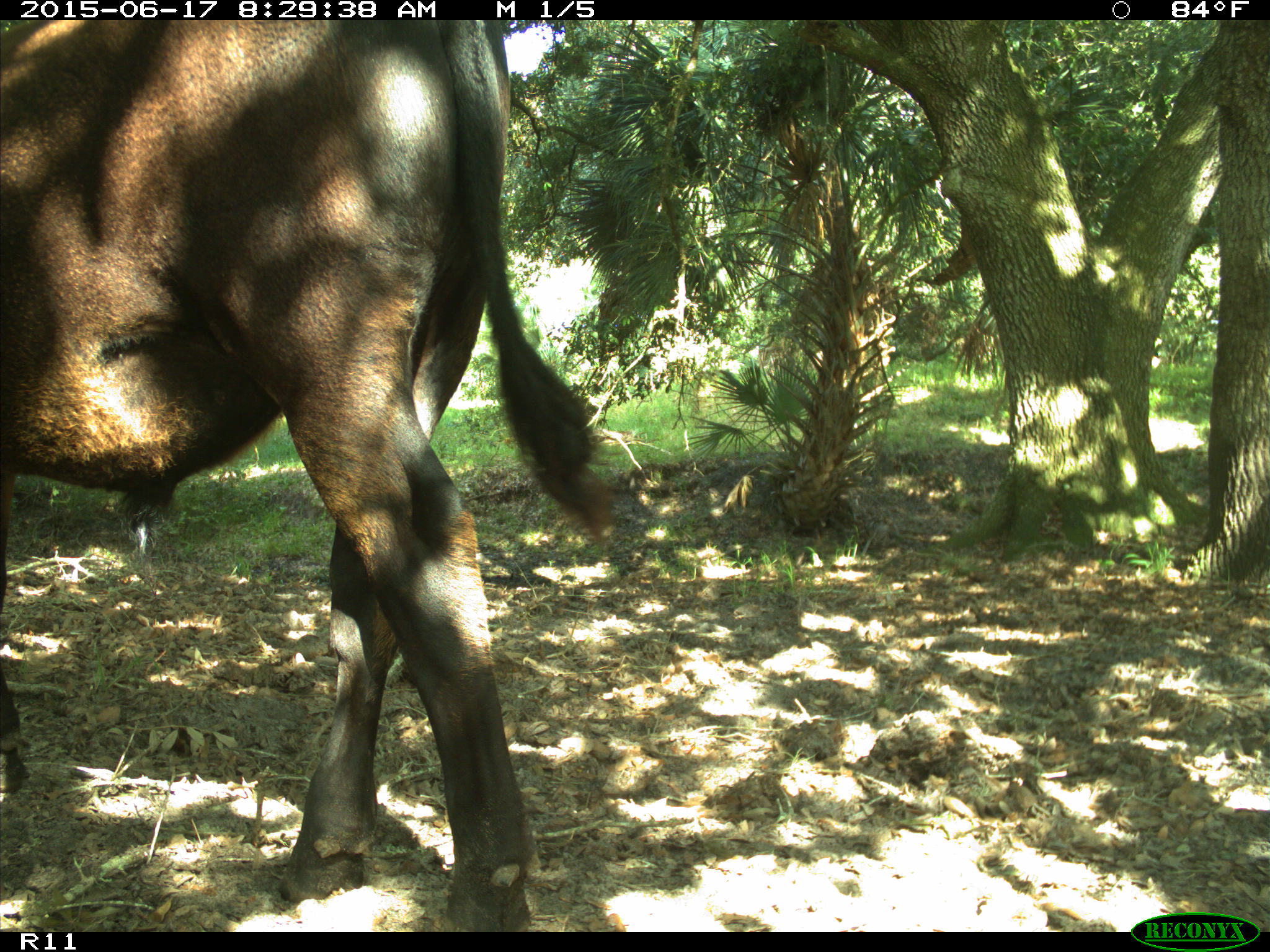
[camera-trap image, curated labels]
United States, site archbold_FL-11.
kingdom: Animalia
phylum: Chordata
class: Mammalia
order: Artiodactyla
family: Bovidae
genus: Bos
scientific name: Bos taurus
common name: domestic cow